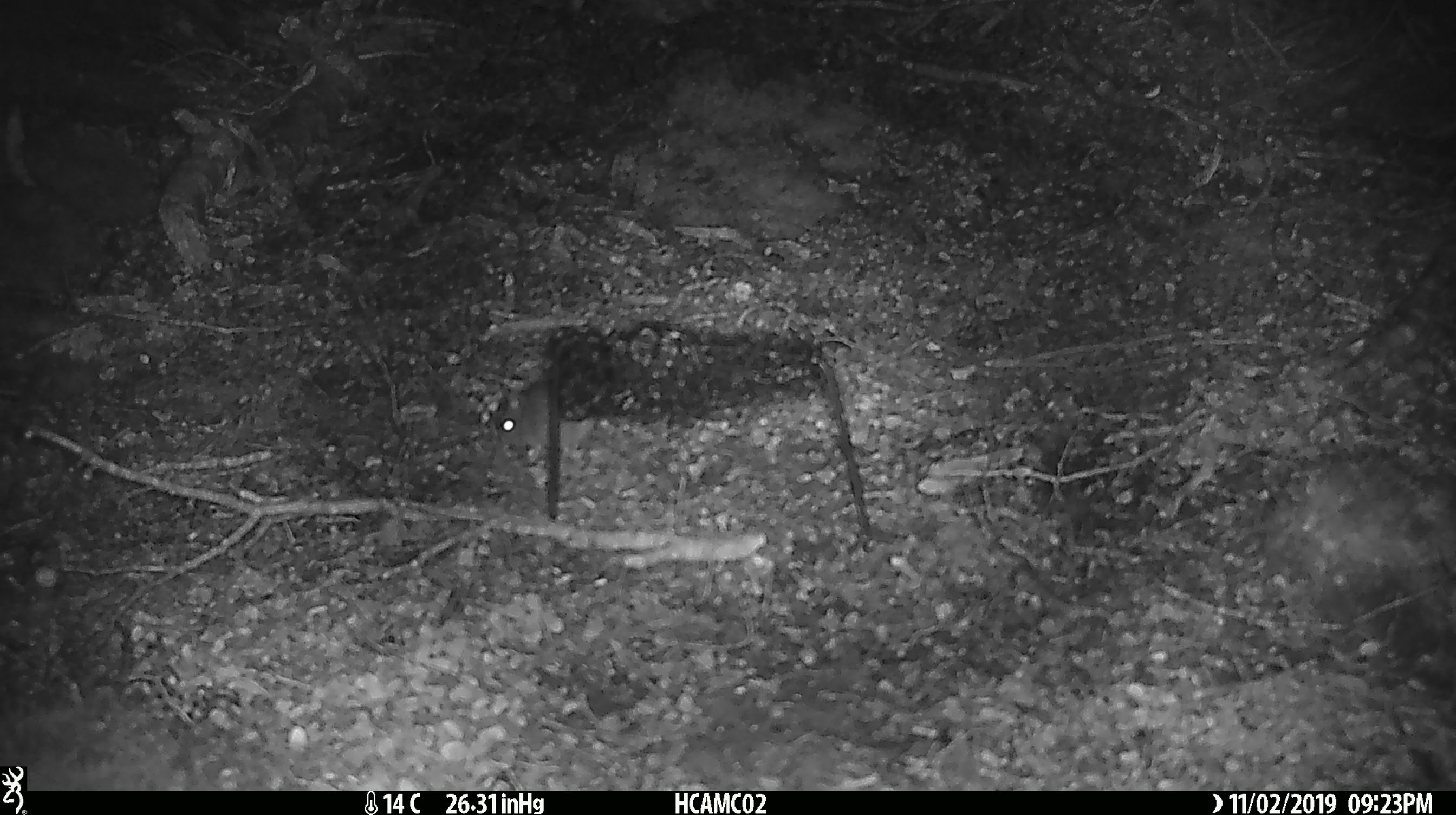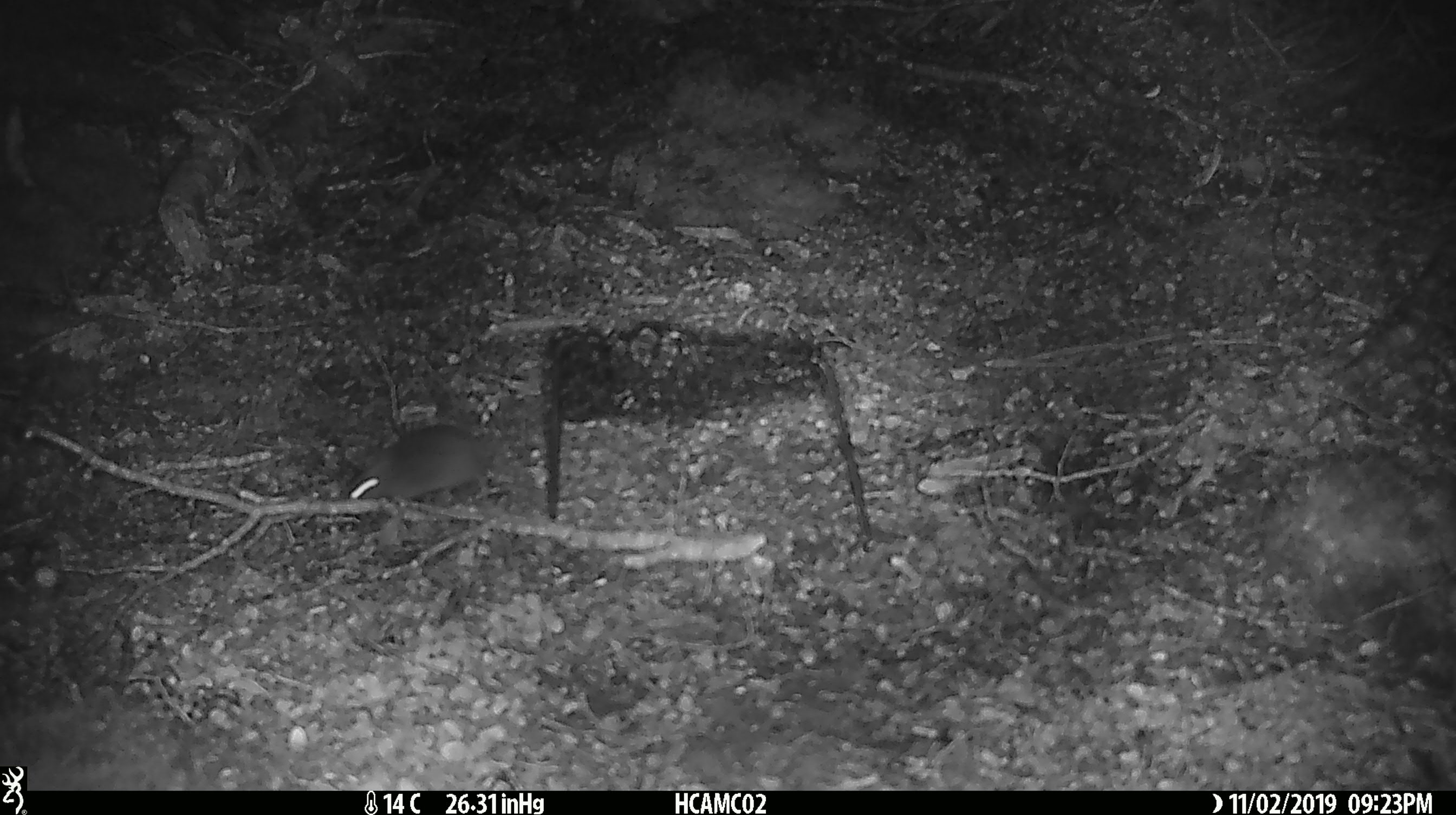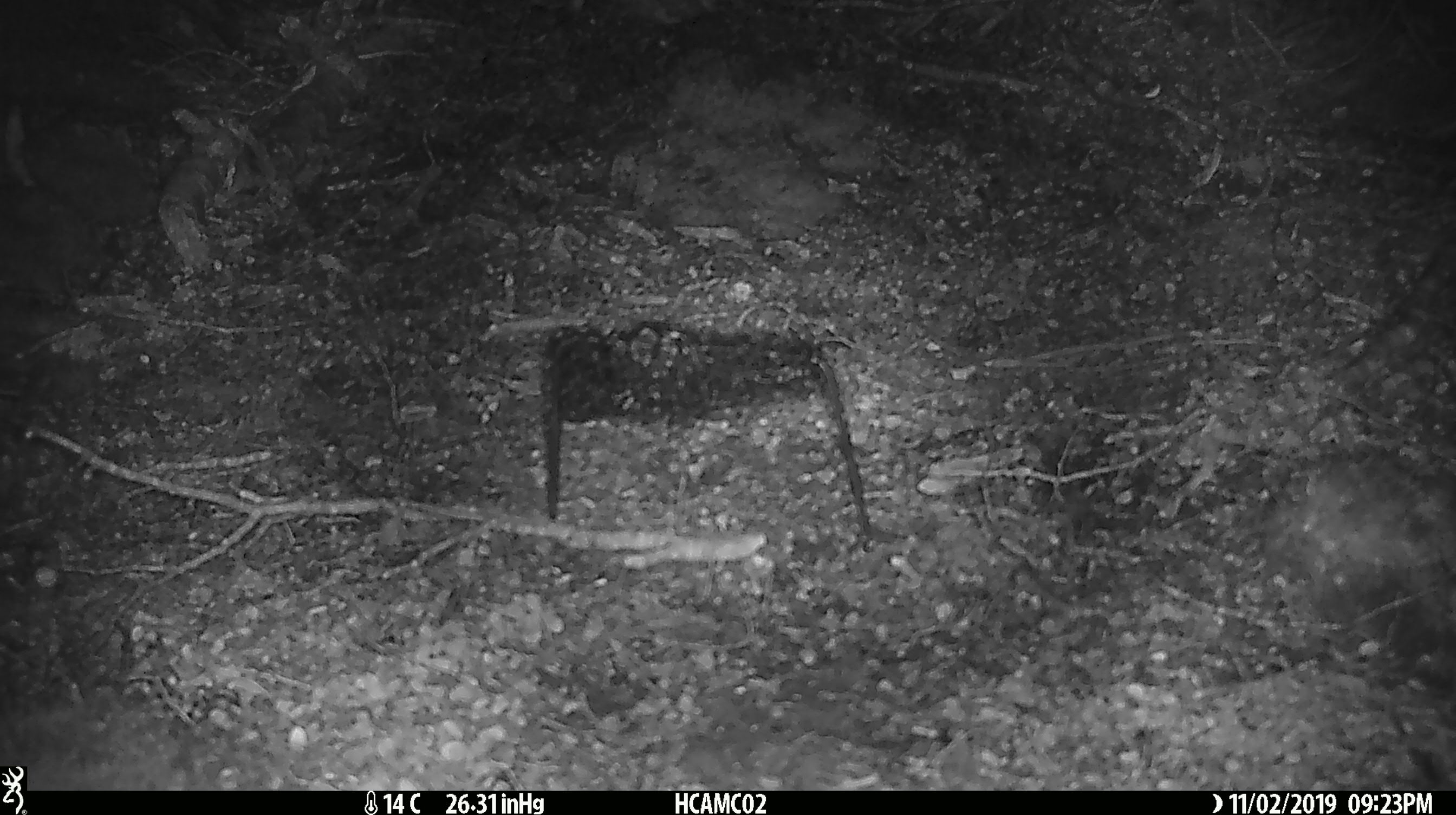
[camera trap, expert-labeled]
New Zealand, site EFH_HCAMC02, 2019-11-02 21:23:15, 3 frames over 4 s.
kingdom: Animalia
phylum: Chordata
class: Mammalia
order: Rodentia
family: Muridae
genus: Mus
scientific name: Mus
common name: mouse